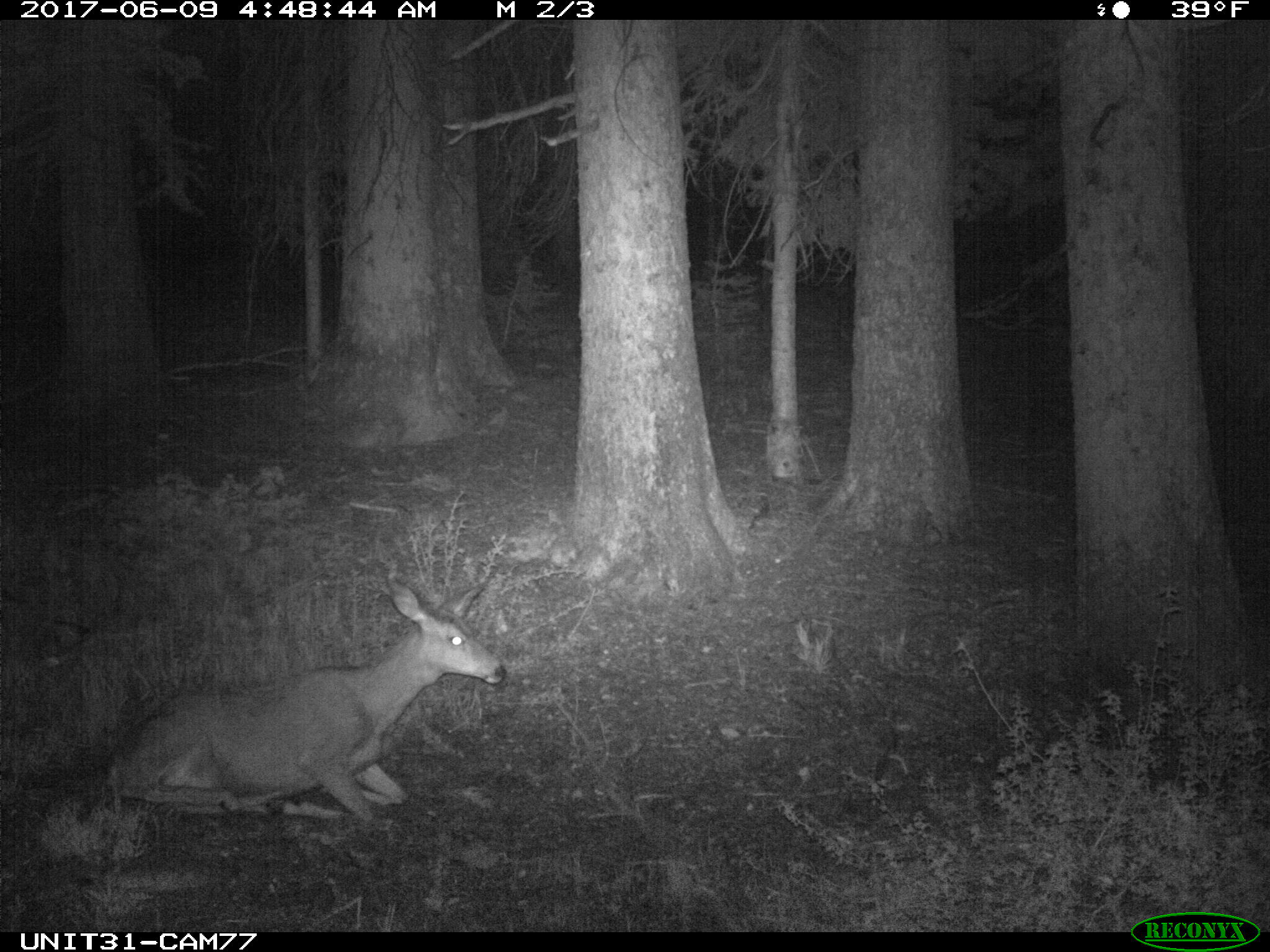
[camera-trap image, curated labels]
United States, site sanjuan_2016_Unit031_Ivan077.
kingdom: Animalia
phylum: Chordata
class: Mammalia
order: Artiodactyla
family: Cervidae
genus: Odocoileus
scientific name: Odocoileus hemionus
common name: mule deer